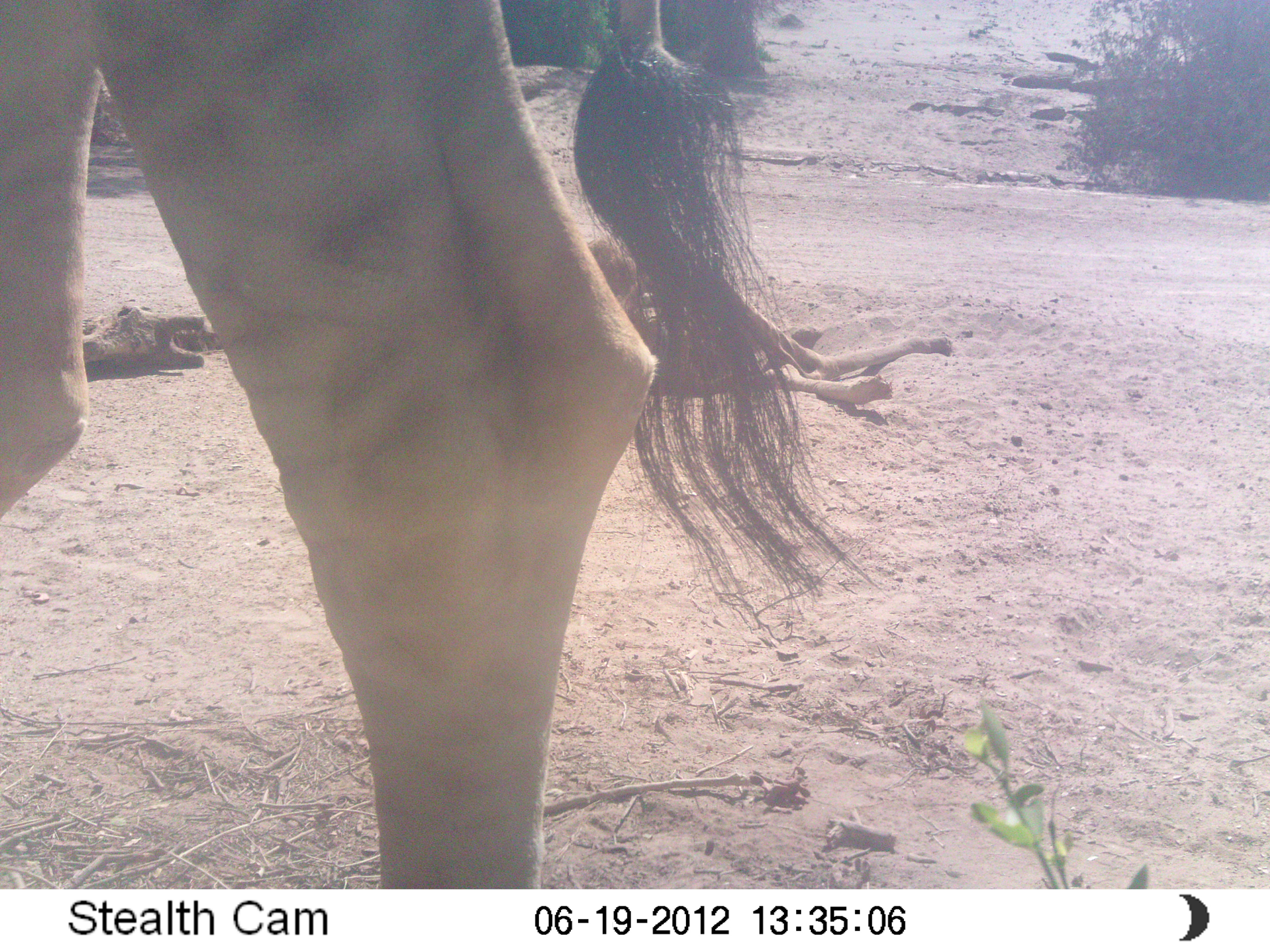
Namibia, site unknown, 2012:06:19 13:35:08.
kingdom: Animalia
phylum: Chordata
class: Mammalia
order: Artiodactyla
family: Giraffidae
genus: Giraffa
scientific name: Giraffa camelopardalis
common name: giraffe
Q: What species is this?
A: Giraffa camelopardalis (giraffe).